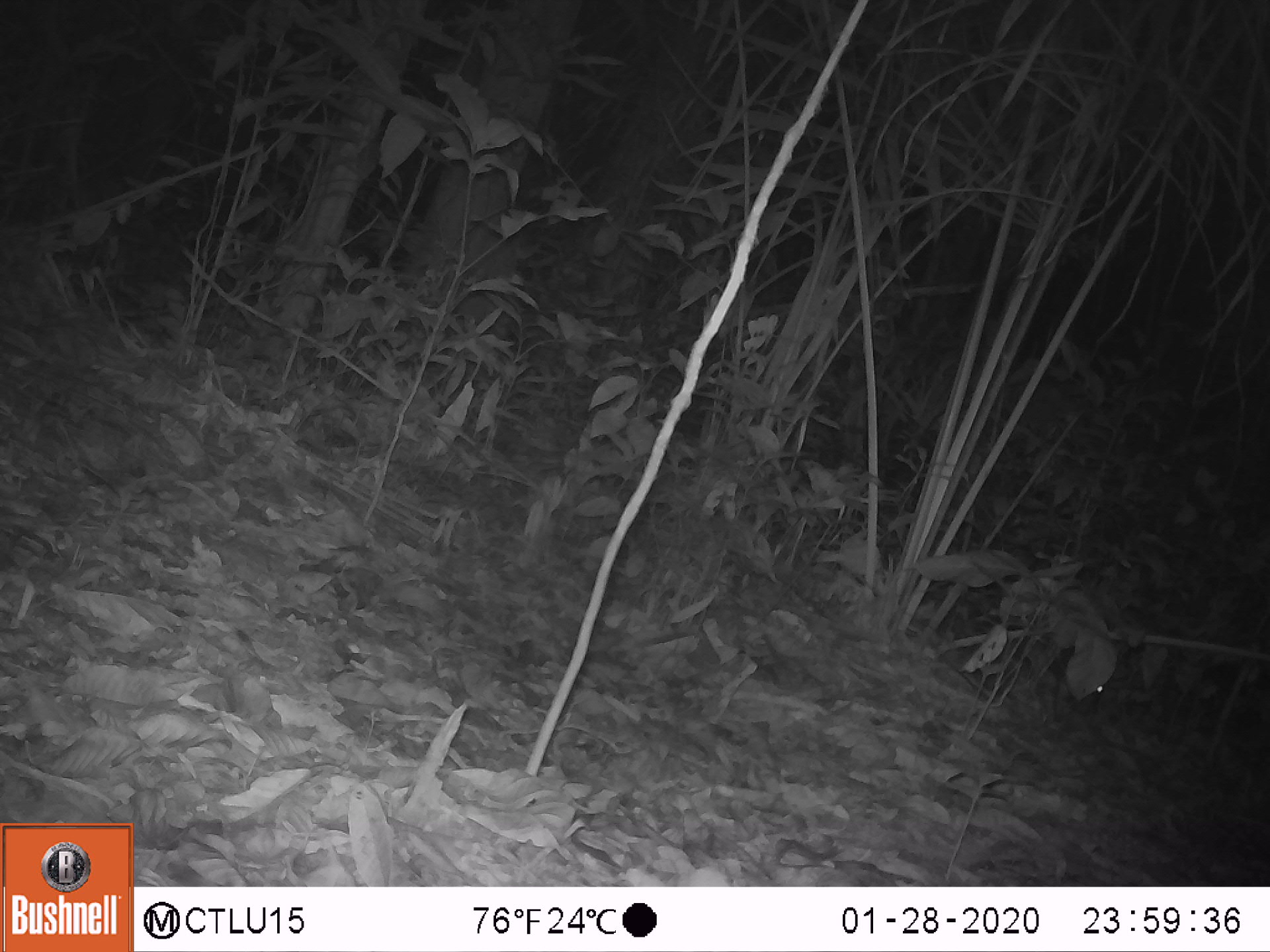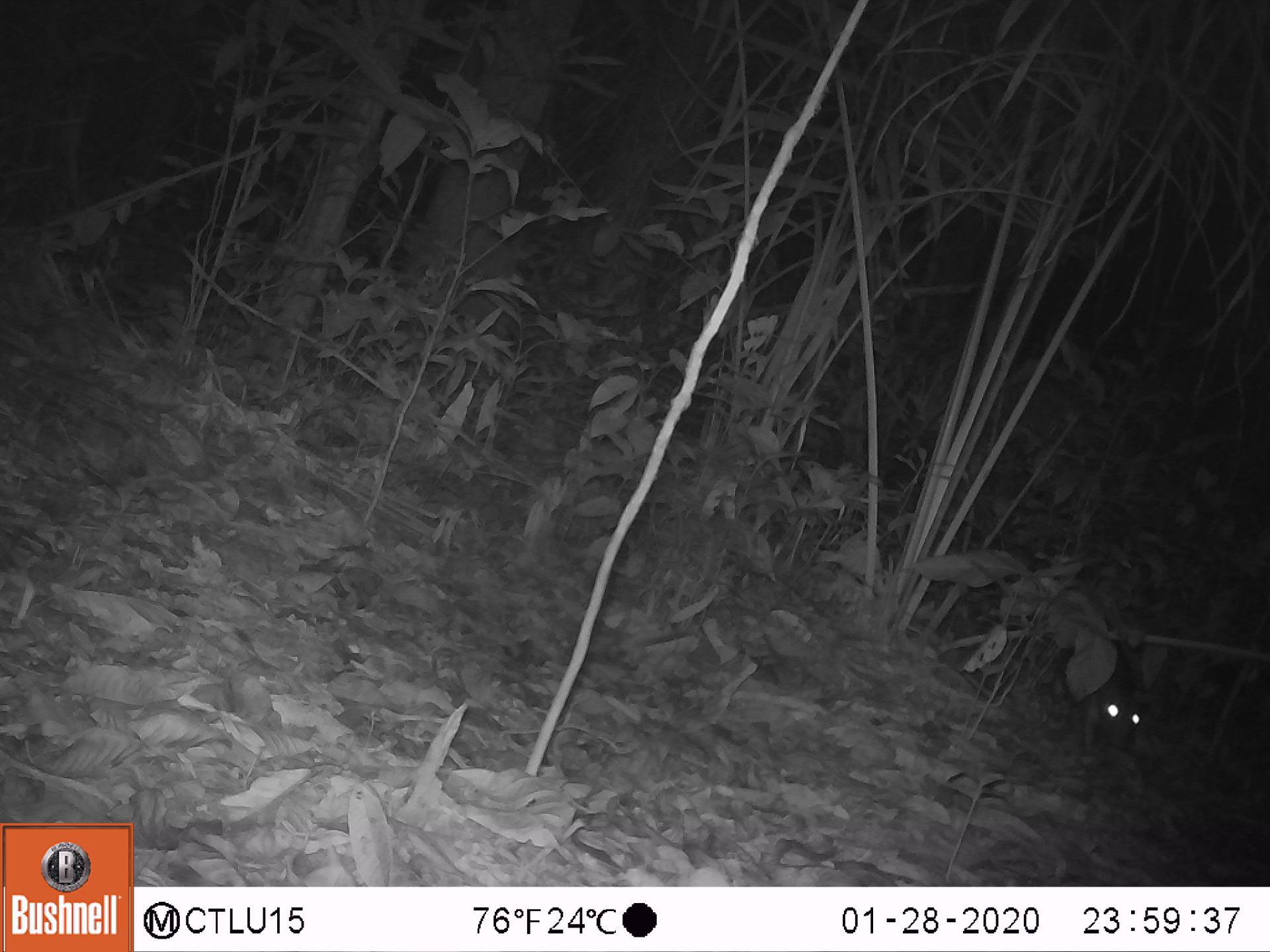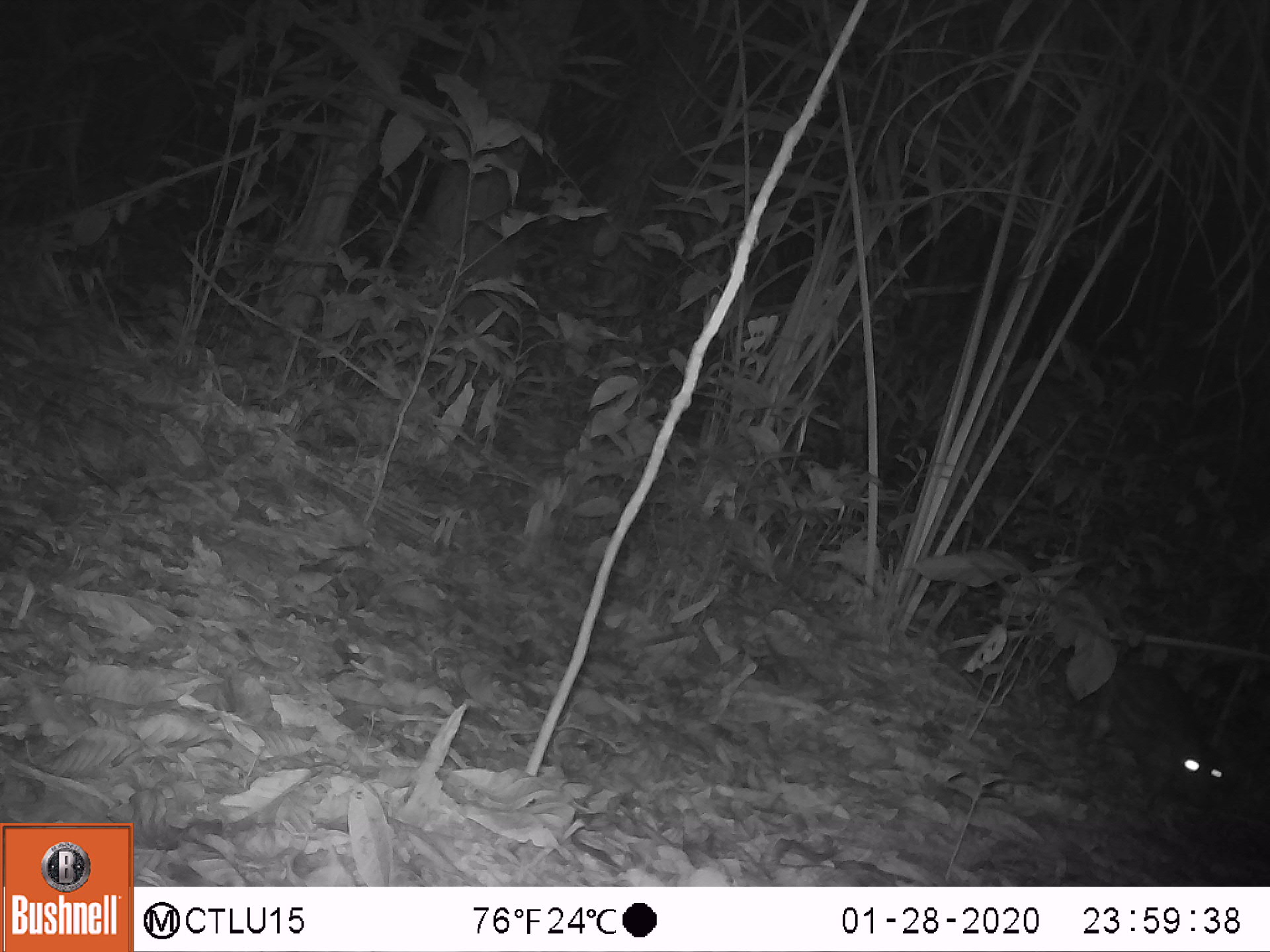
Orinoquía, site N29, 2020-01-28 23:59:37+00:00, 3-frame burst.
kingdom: Animalia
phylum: Chordata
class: Mammalia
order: Rodentia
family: Cuniculidae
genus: Cuniculus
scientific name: Cuniculus paca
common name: spotted paca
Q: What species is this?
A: Spotted paca (Cuniculus paca).